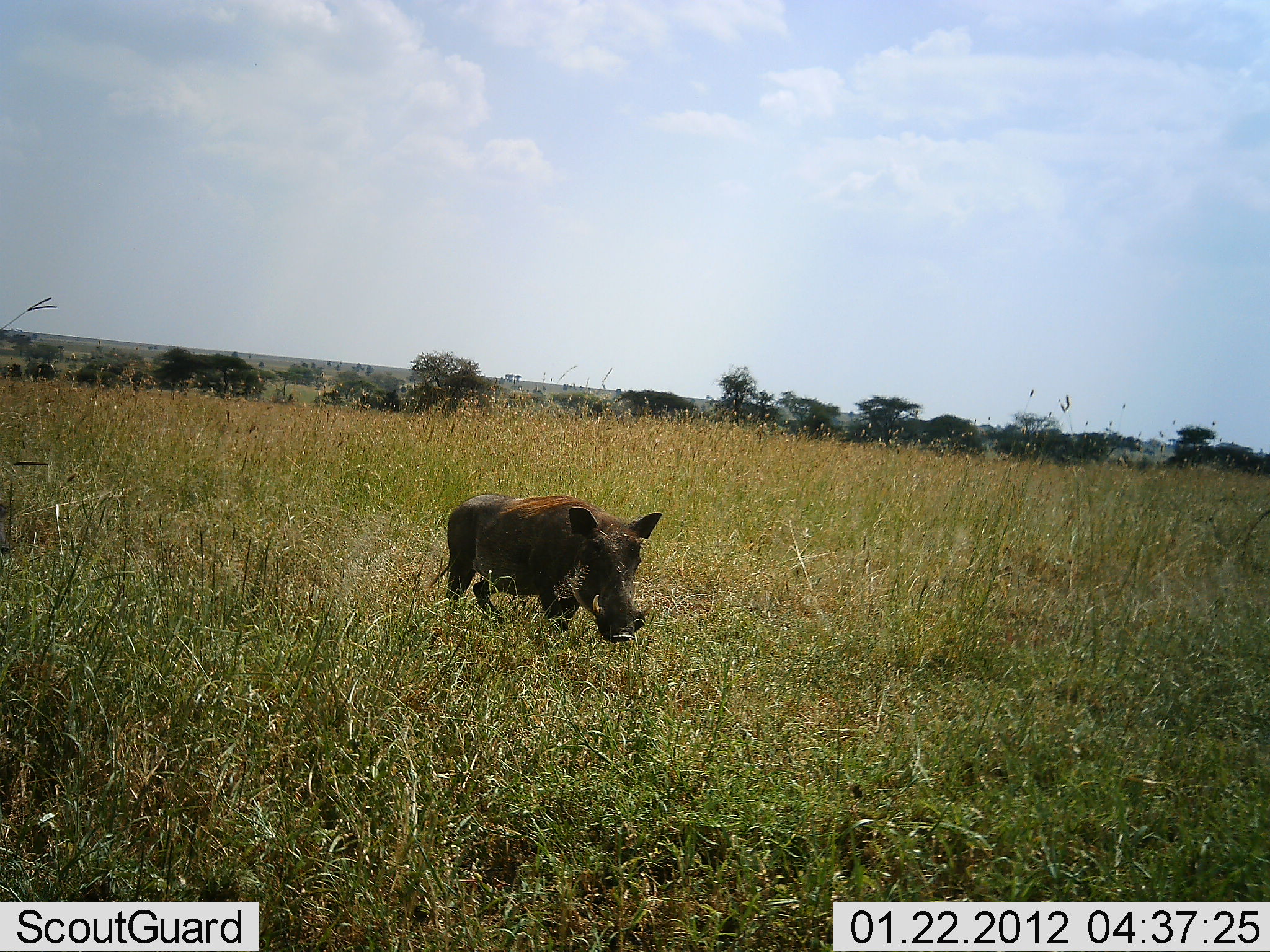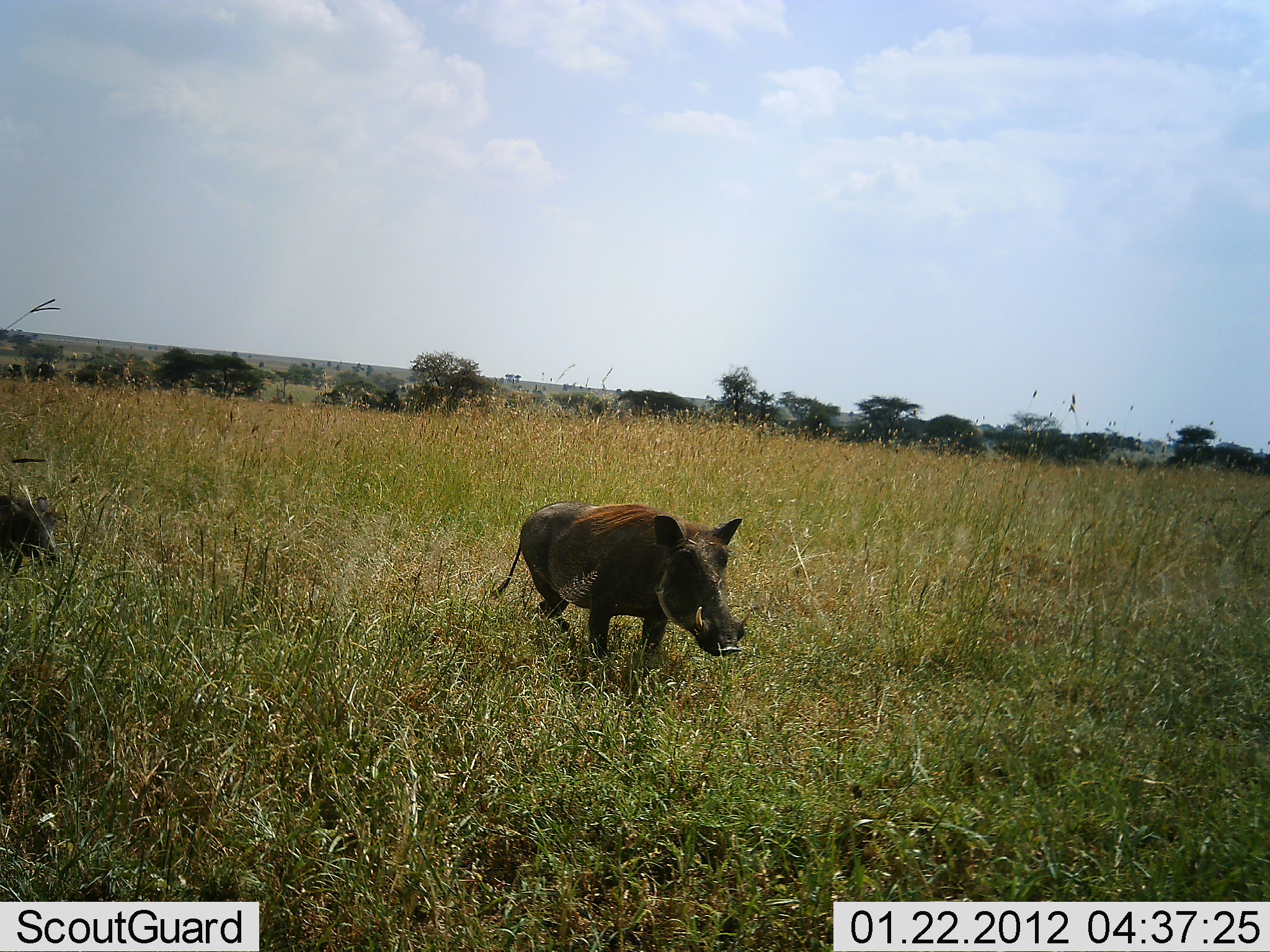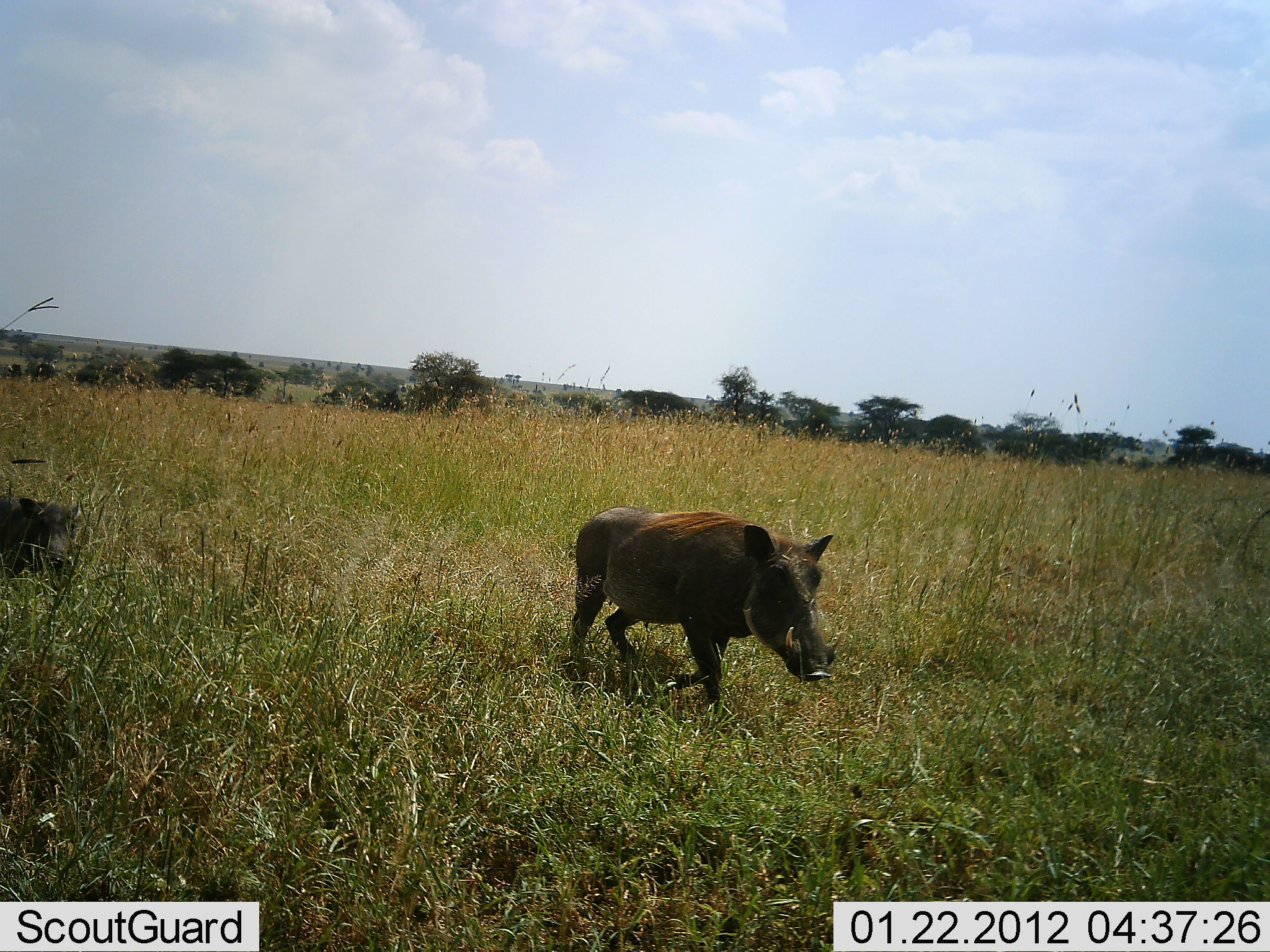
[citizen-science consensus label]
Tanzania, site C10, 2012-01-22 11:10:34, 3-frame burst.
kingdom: Animalia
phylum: Chordata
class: Mammalia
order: Artiodactyla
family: Suidae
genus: Phacochoerus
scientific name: Phacochoerus africanus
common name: warthog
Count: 2.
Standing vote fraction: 0%.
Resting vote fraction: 0%.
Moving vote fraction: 100%.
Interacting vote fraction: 0%.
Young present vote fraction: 7%.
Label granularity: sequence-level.